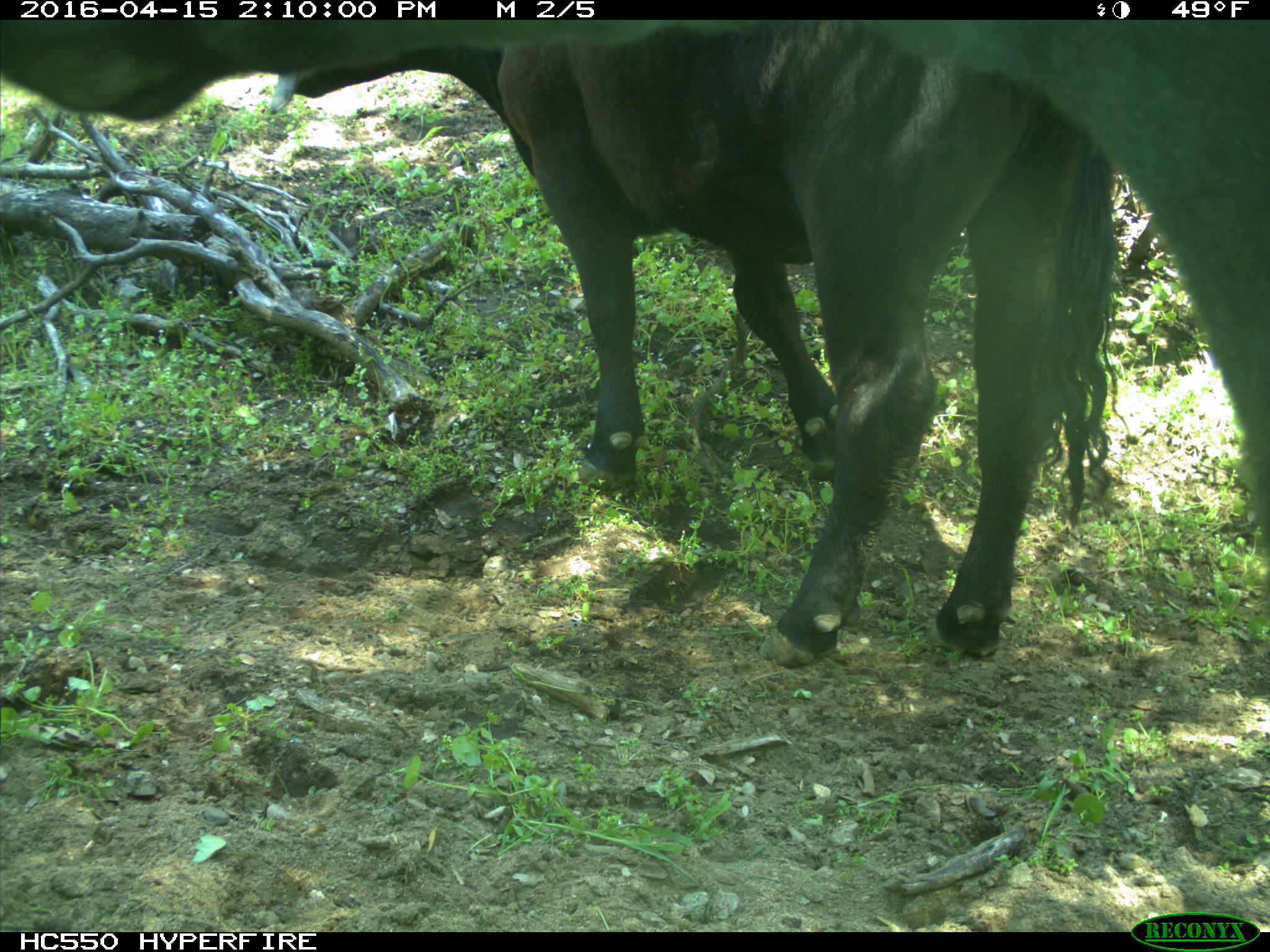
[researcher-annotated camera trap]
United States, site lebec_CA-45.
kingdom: Animalia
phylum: Chordata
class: Mammalia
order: Artiodactyla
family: Bovidae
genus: Bos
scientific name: Bos taurus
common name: domestic cow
Bos taurus (domestic cow).